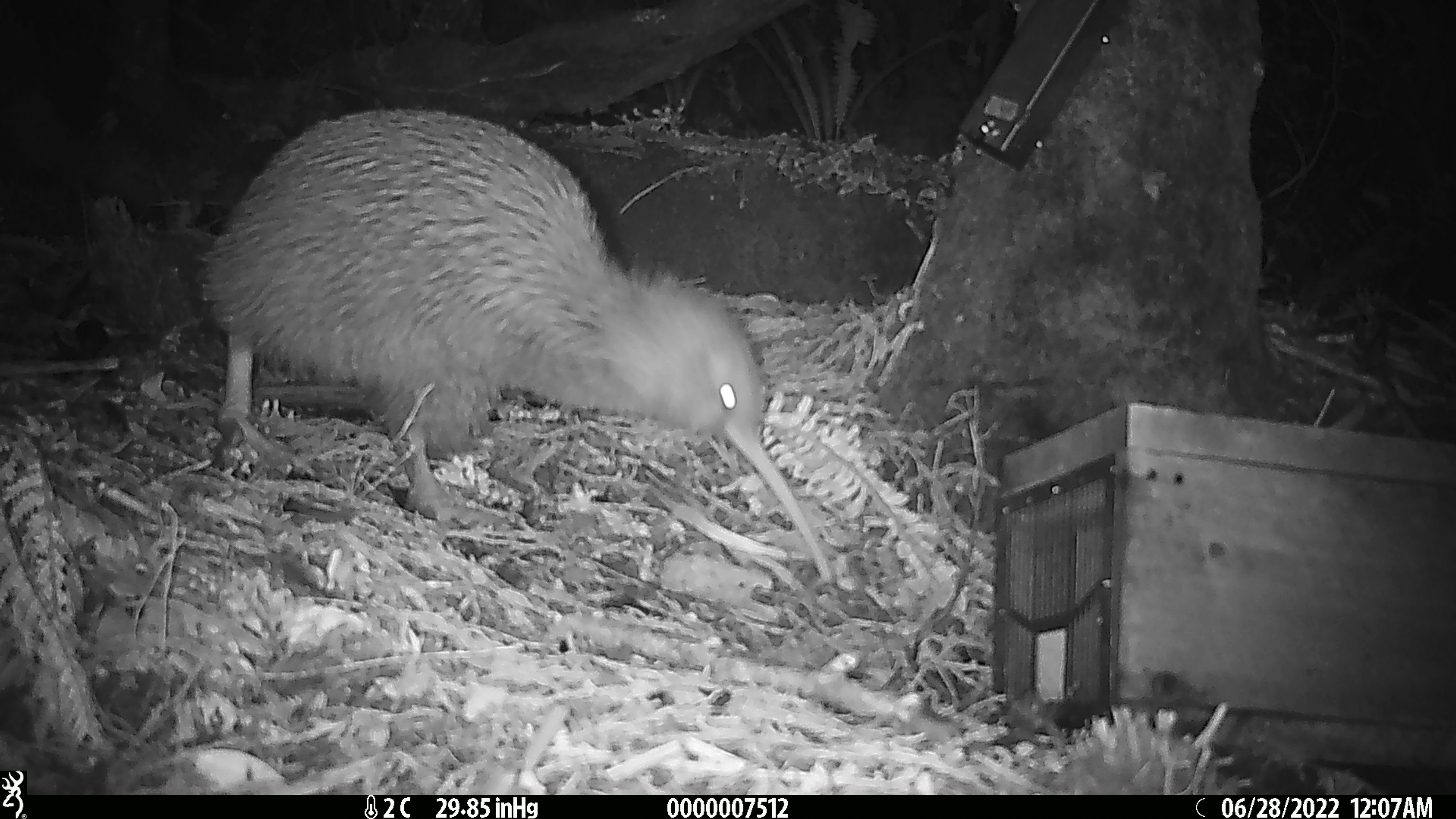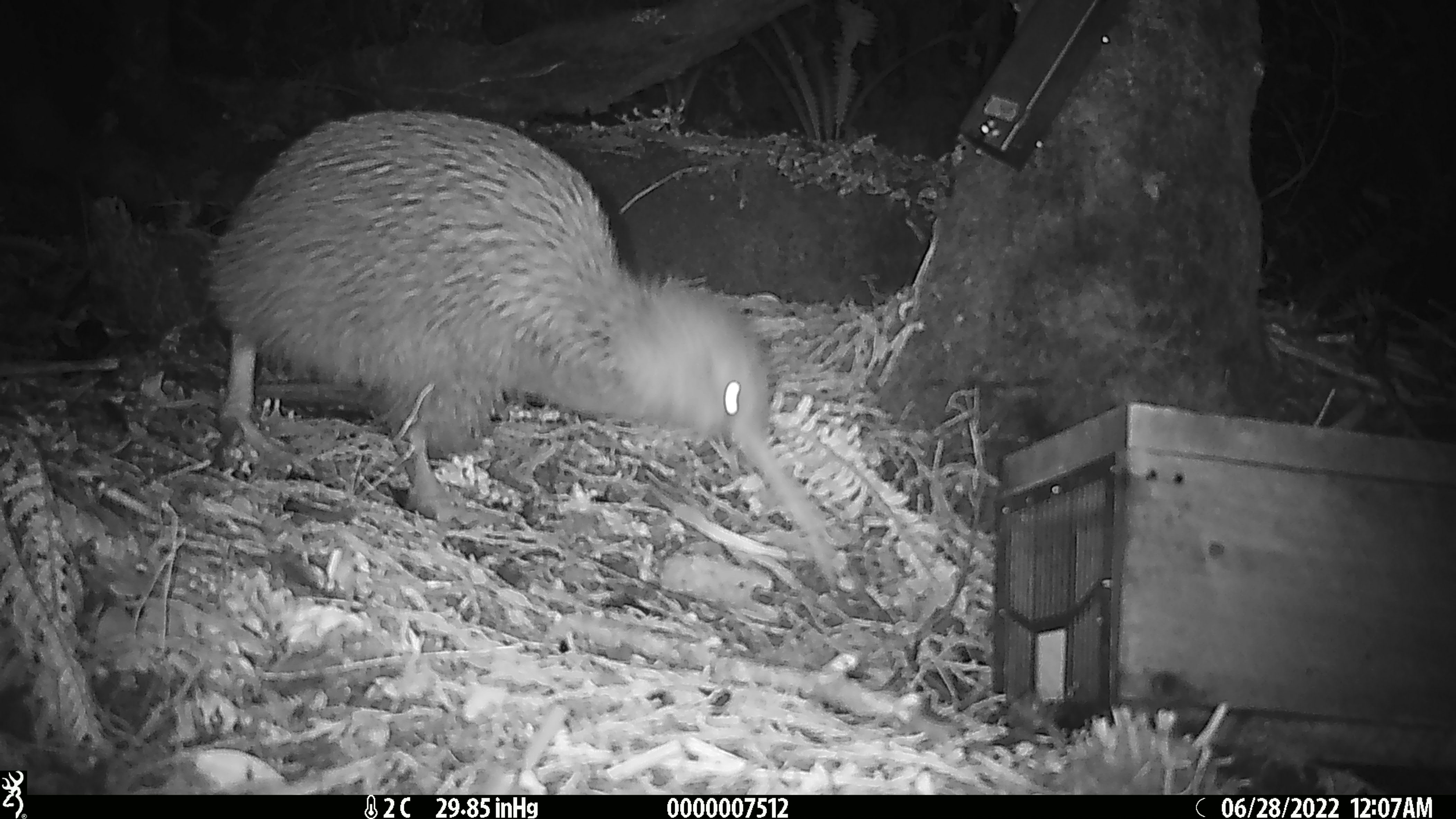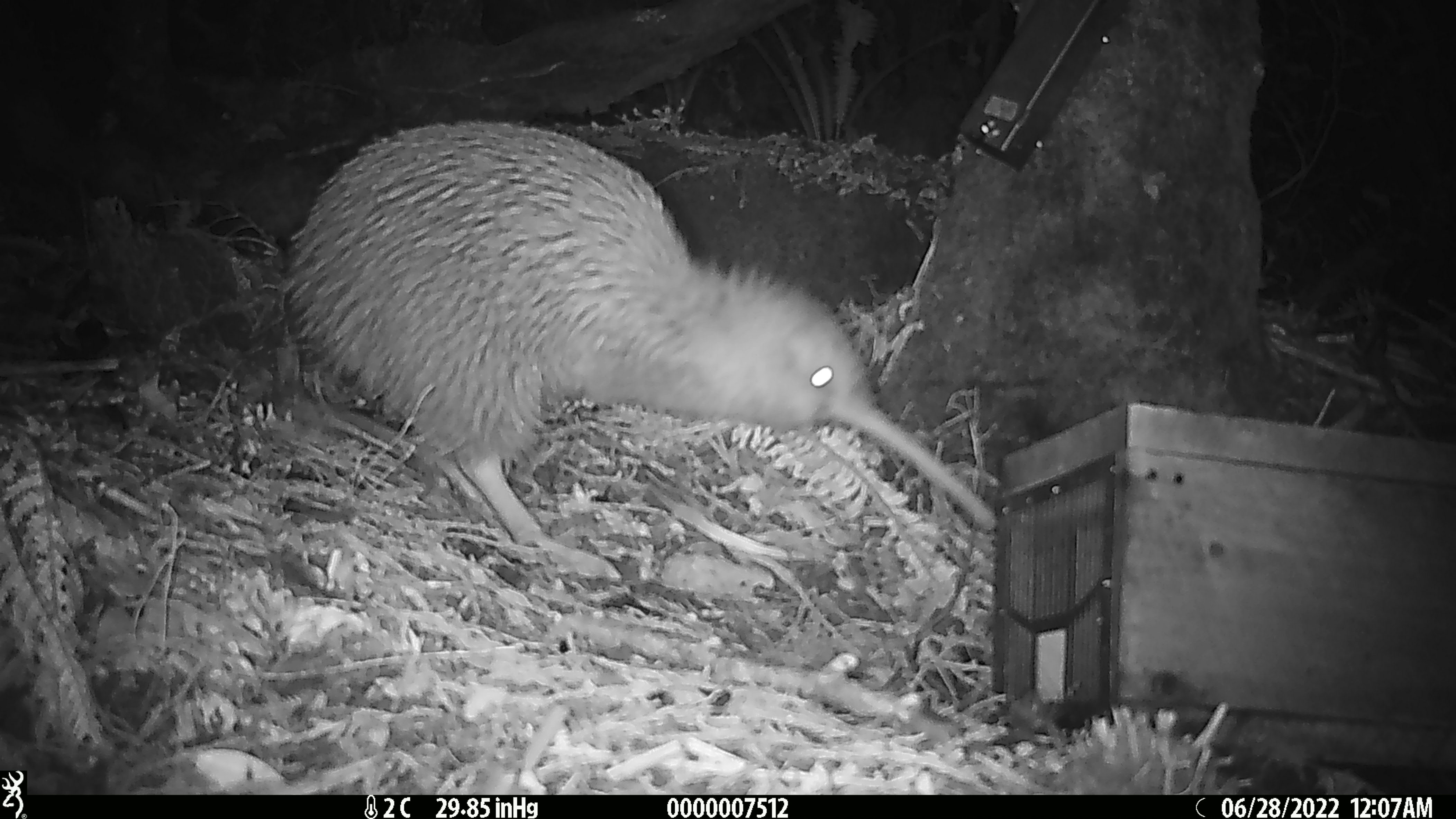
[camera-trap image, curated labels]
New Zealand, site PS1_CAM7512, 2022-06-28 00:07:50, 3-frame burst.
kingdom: Animalia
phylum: Chordata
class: Aves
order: Apterygiformes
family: Apterygidae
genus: Apteryx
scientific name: Apteryx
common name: kiwi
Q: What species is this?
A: Kiwi (Apteryx).